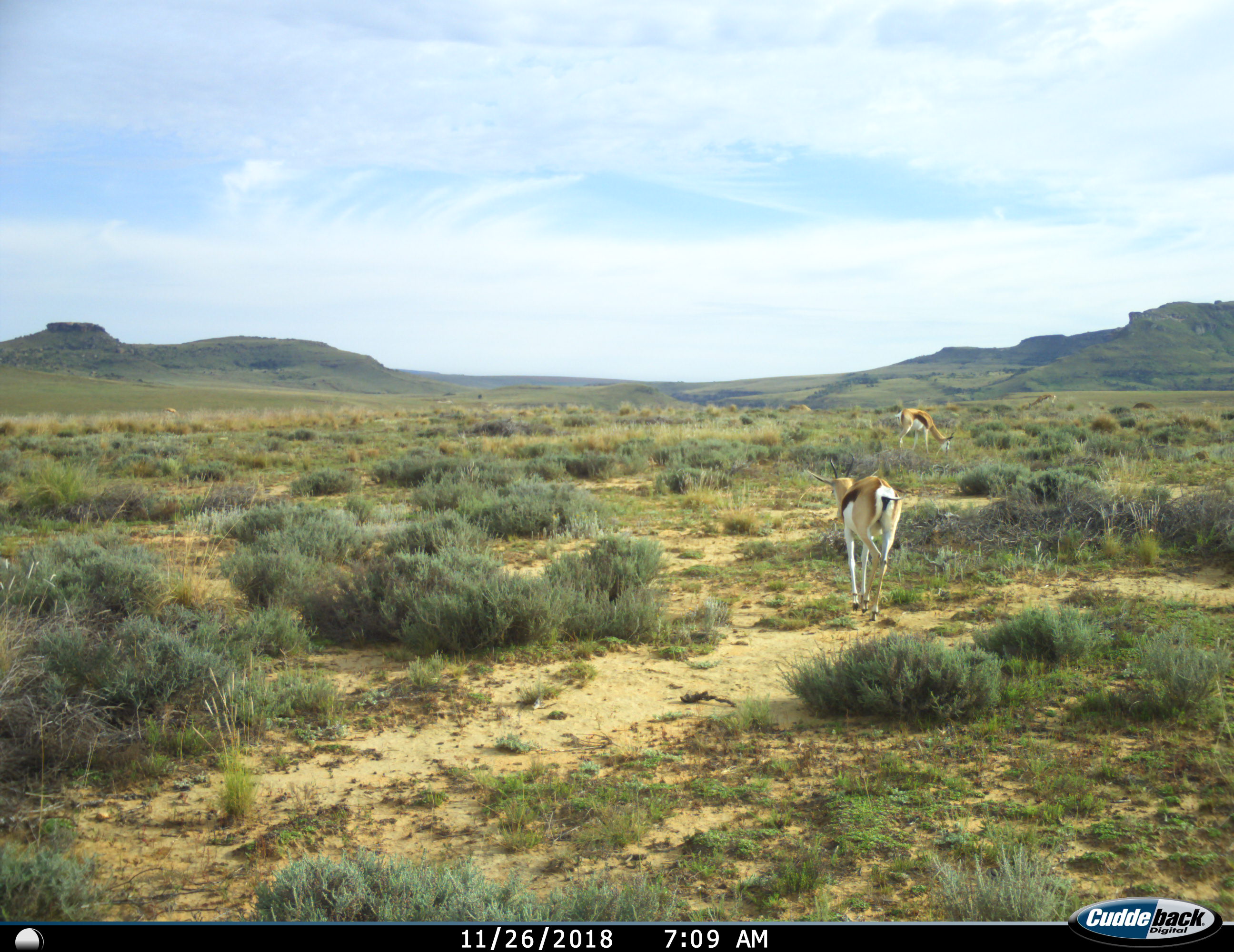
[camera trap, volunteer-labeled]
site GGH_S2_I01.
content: unidentified animal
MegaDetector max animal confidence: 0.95